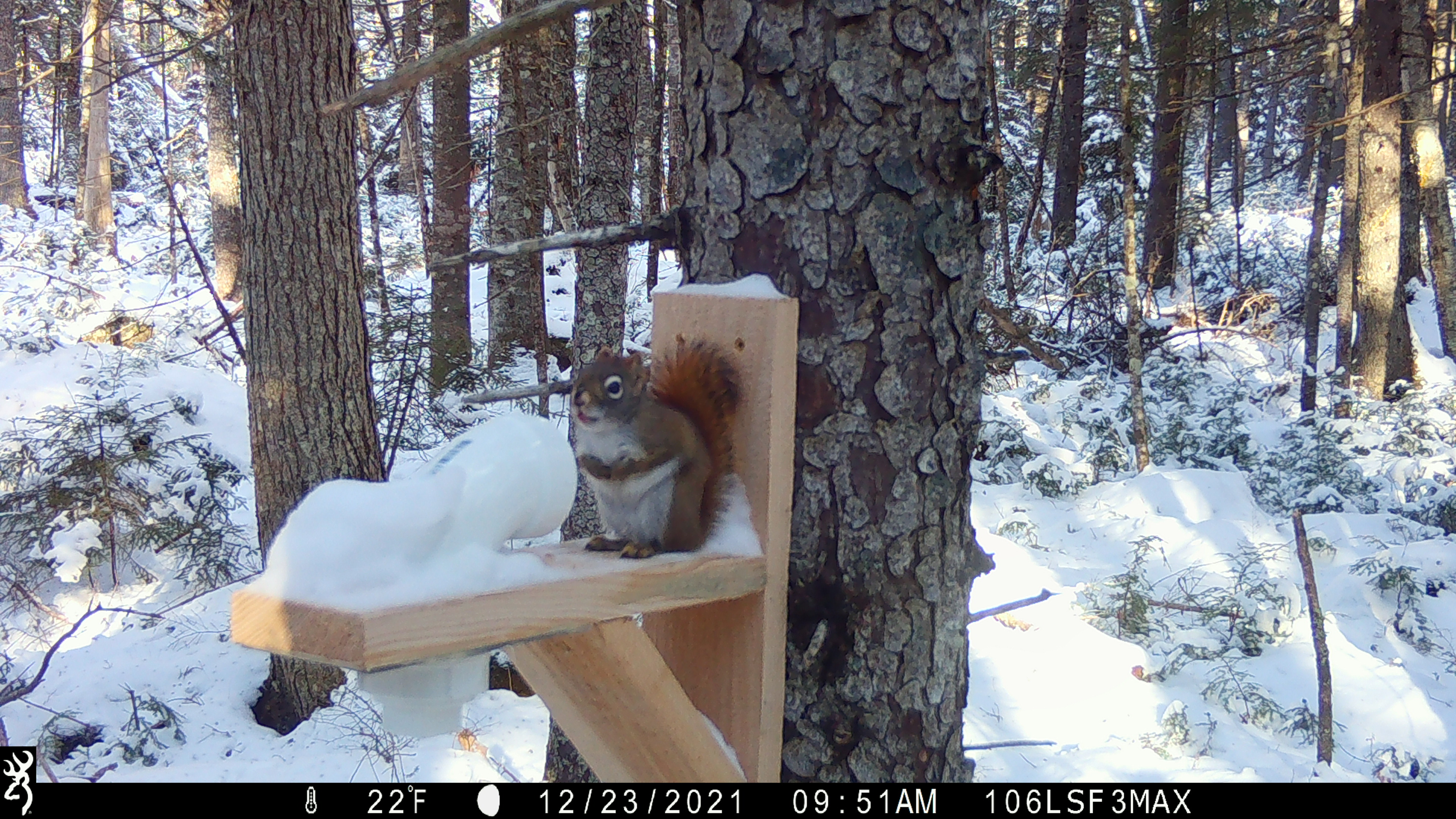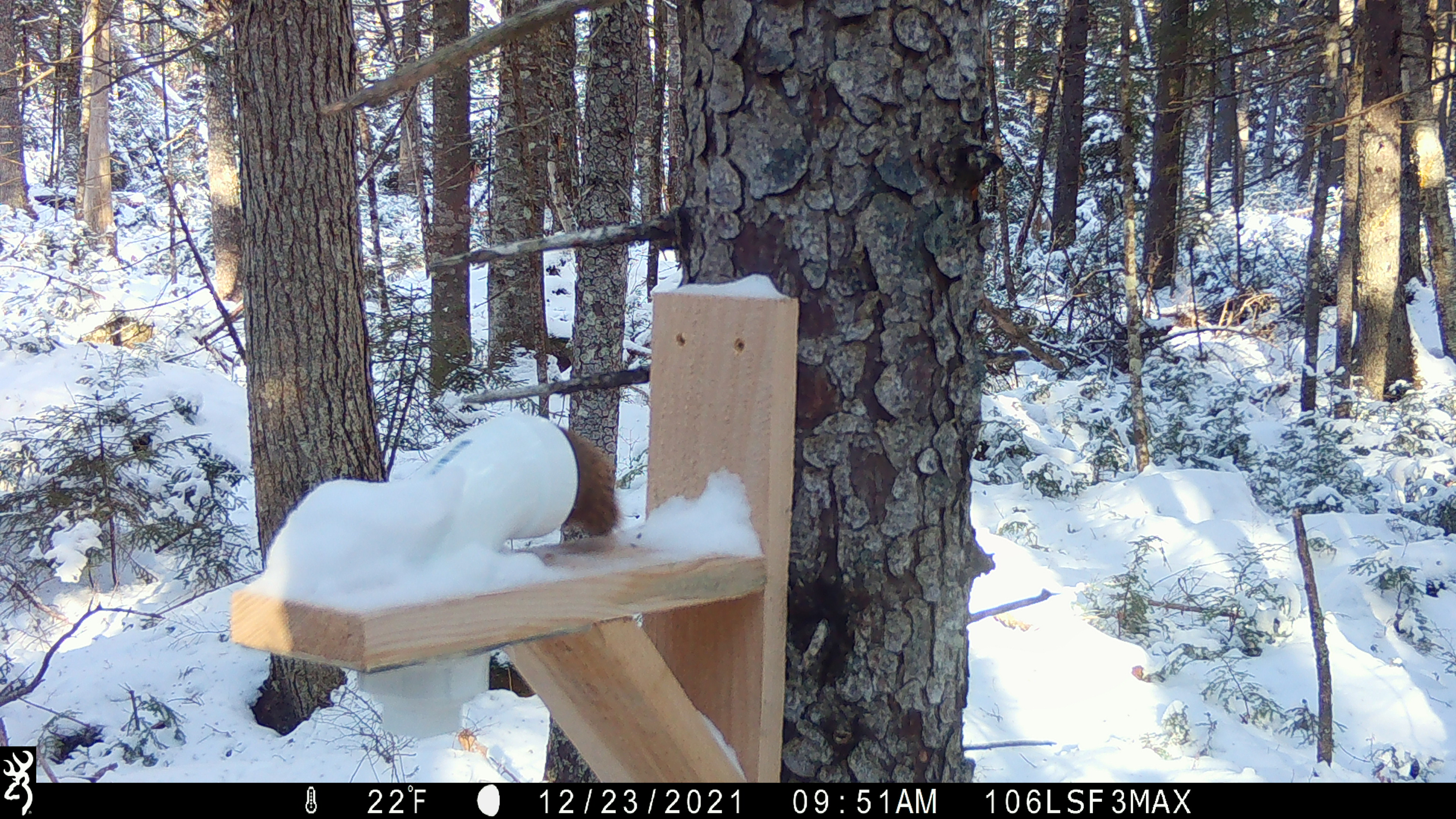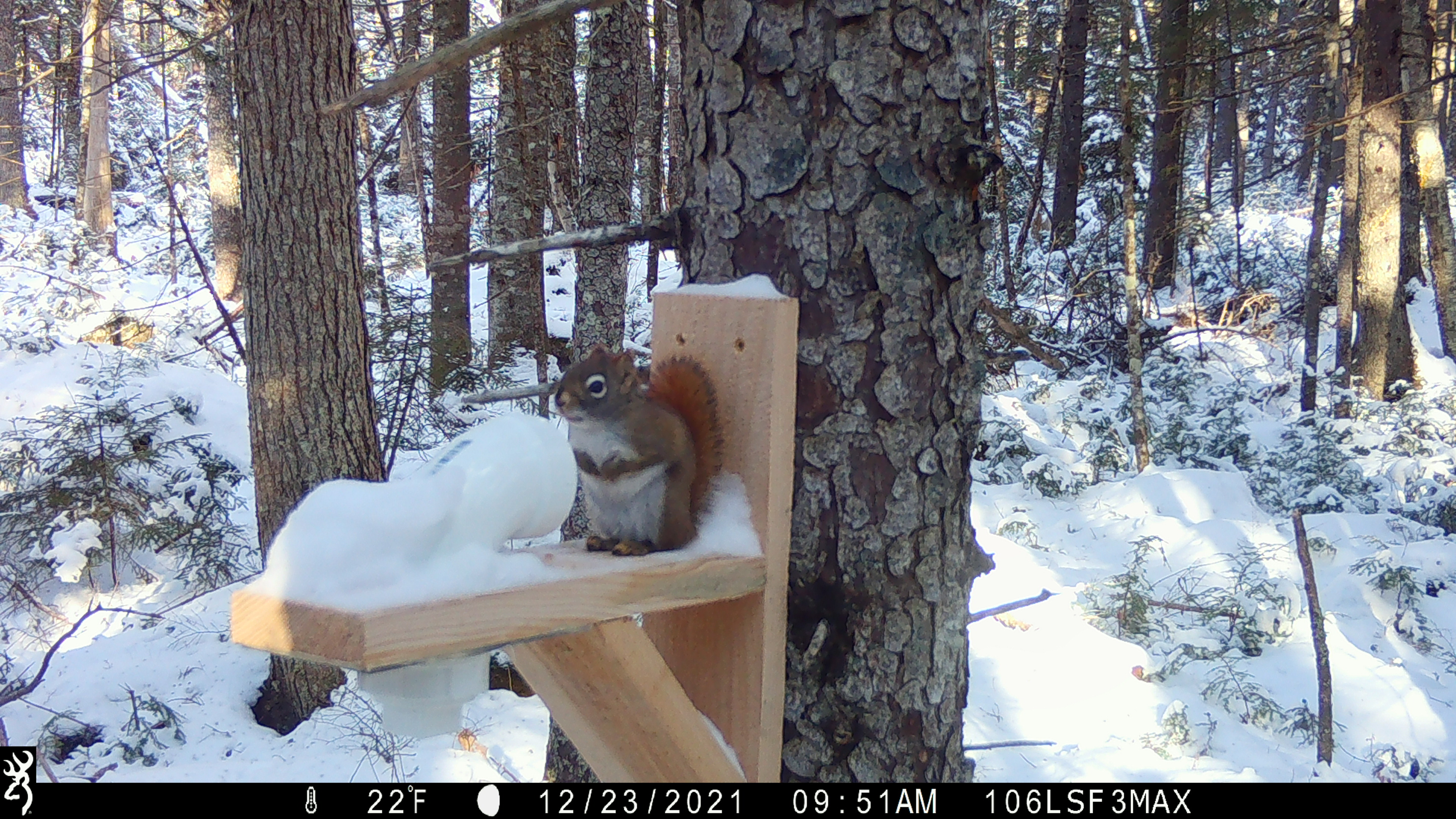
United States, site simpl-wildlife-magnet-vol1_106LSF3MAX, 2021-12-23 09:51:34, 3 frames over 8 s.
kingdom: Animalia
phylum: Chordata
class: Mammalia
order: Rodentia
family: Sciuridae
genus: Tamiasciurus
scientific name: Tamiasciurus hudsonicus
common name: red squirrel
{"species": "red squirrel (Tamiasciurus hudsonicus)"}